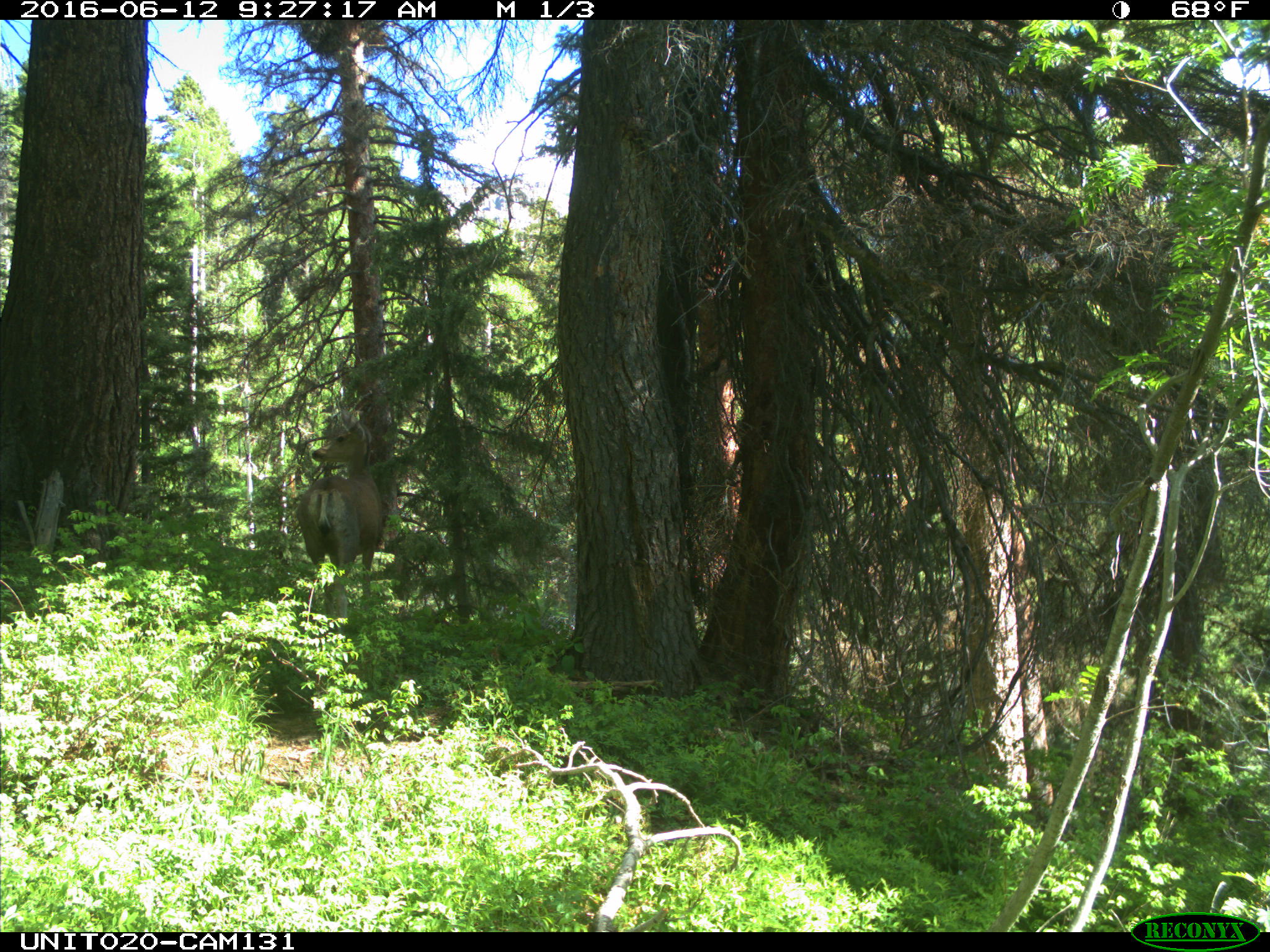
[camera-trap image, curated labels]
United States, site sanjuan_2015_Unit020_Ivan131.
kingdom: Animalia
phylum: Chordata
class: Mammalia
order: Artiodactyla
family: Cervidae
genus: Odocoileus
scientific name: Odocoileus hemionus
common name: mule deer